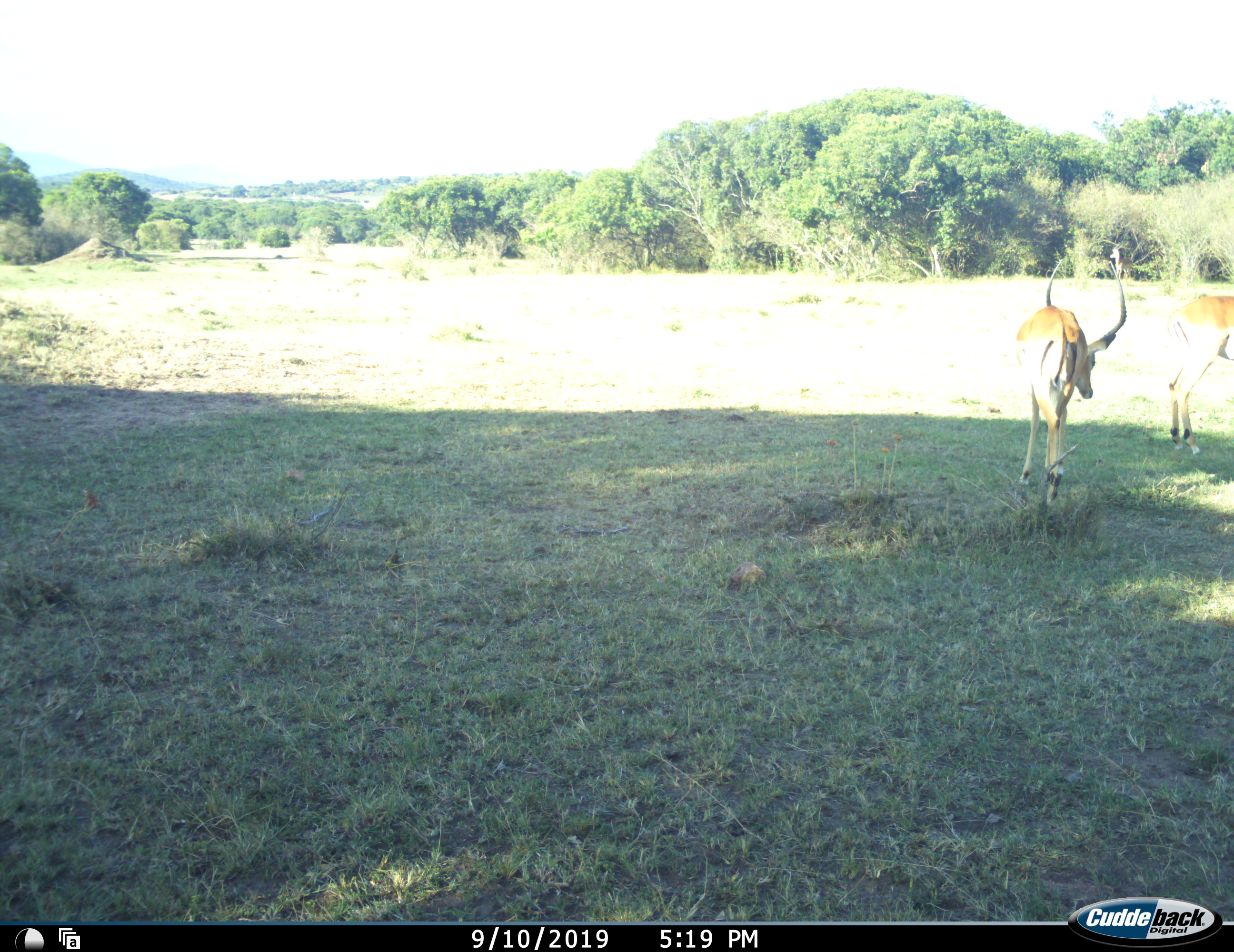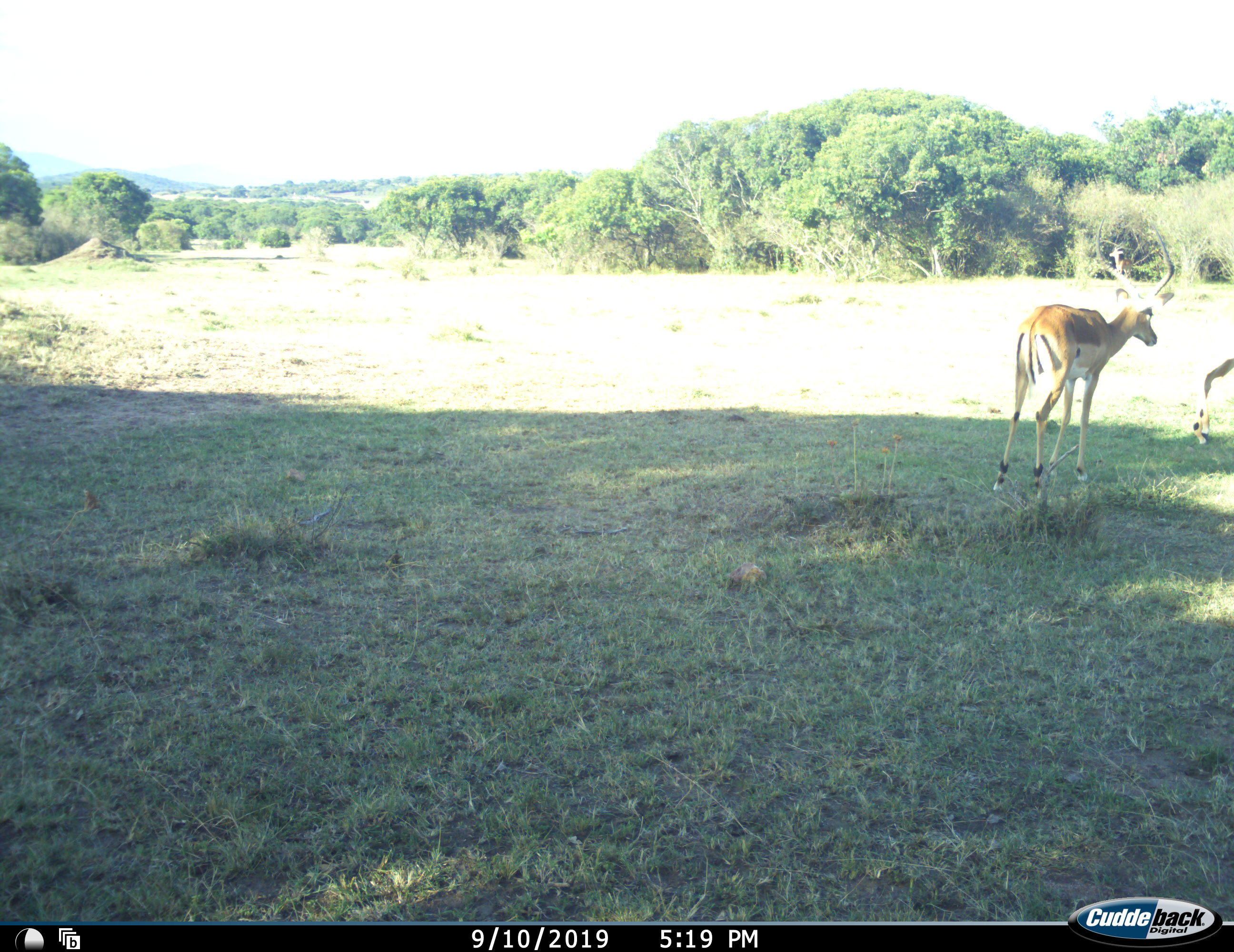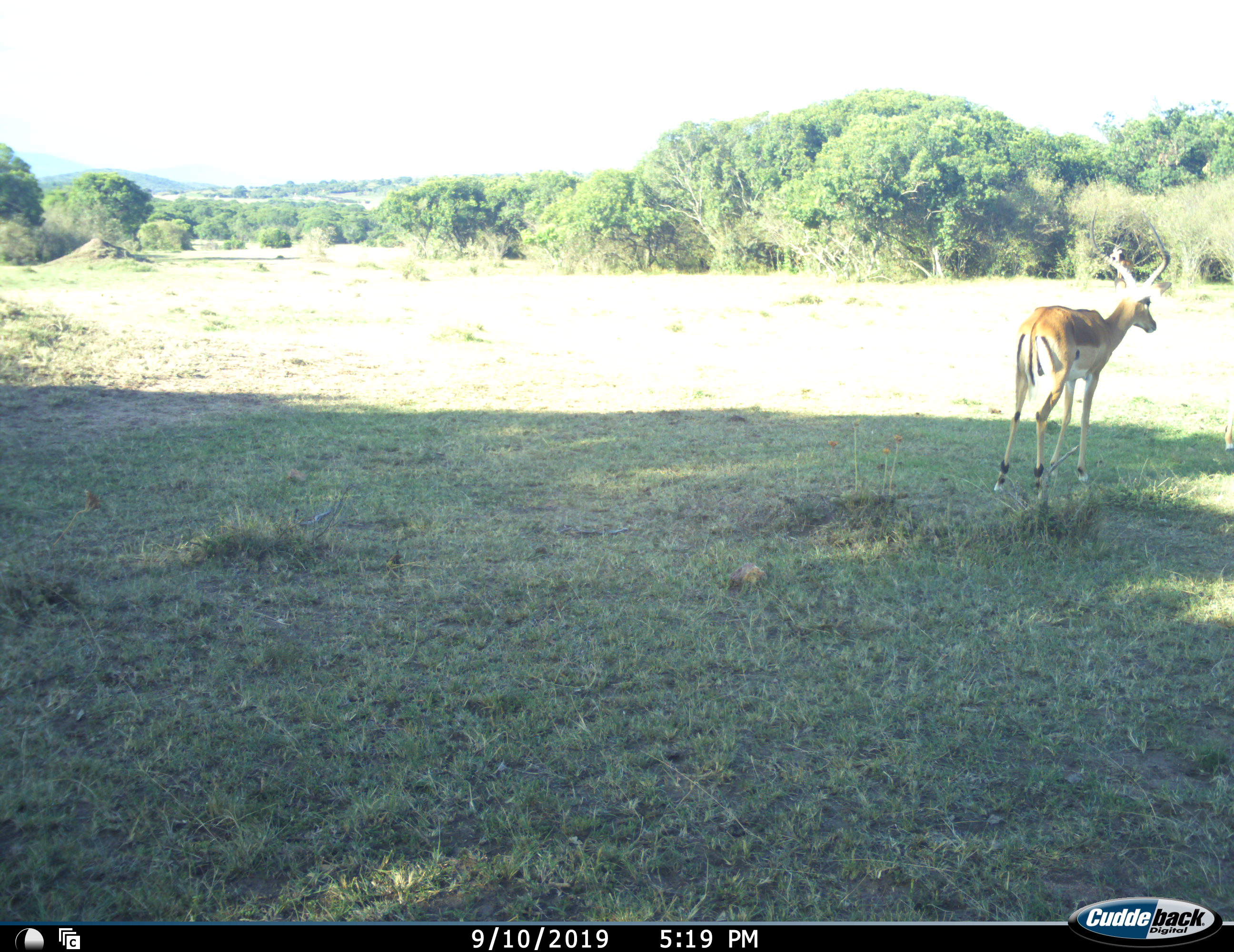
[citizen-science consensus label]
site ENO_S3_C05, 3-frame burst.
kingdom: Animalia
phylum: Chordata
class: Mammalia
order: Artiodactyla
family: Bovidae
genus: Aepyceros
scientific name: Aepyceros melampus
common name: impala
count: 2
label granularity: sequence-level